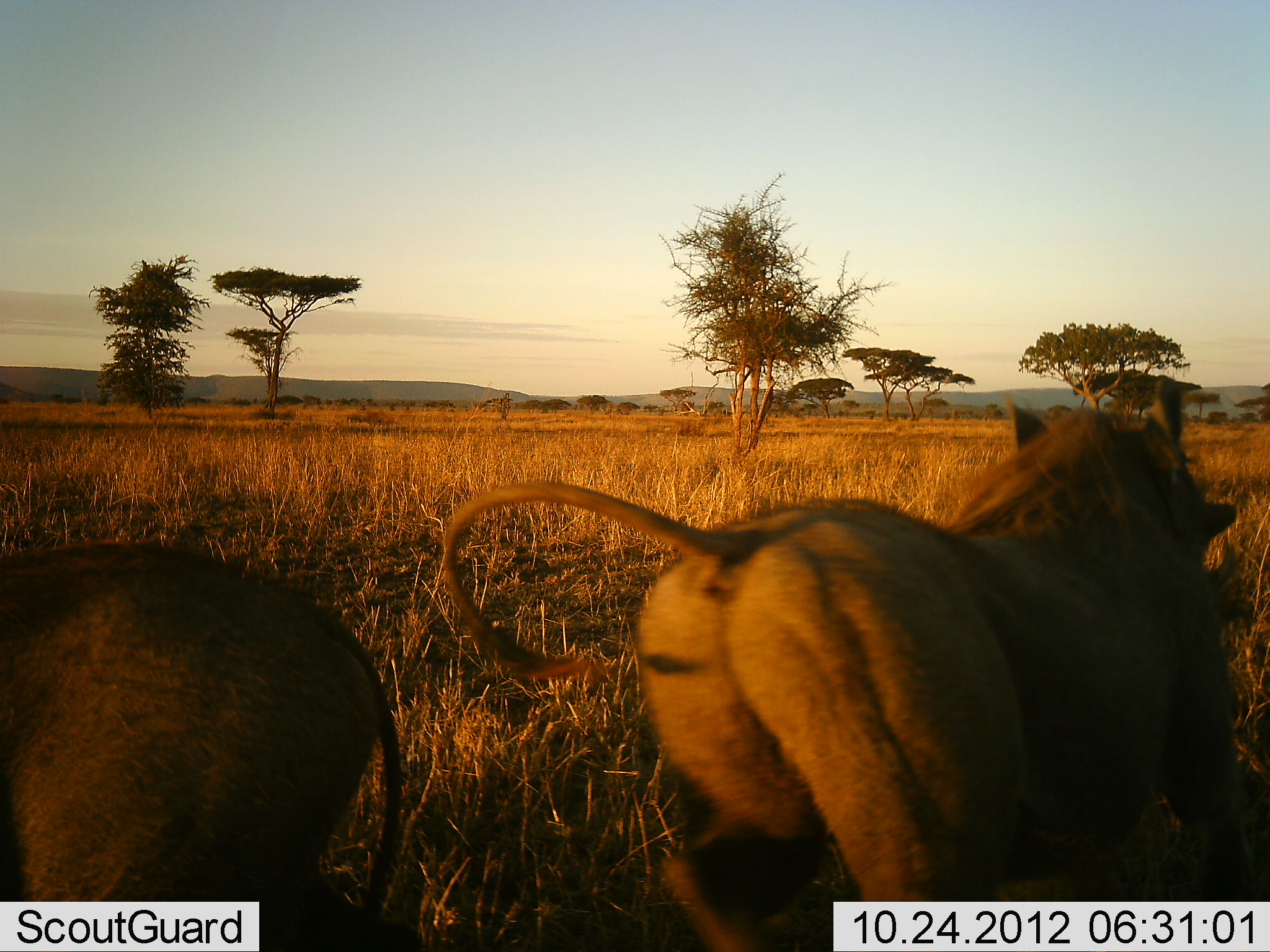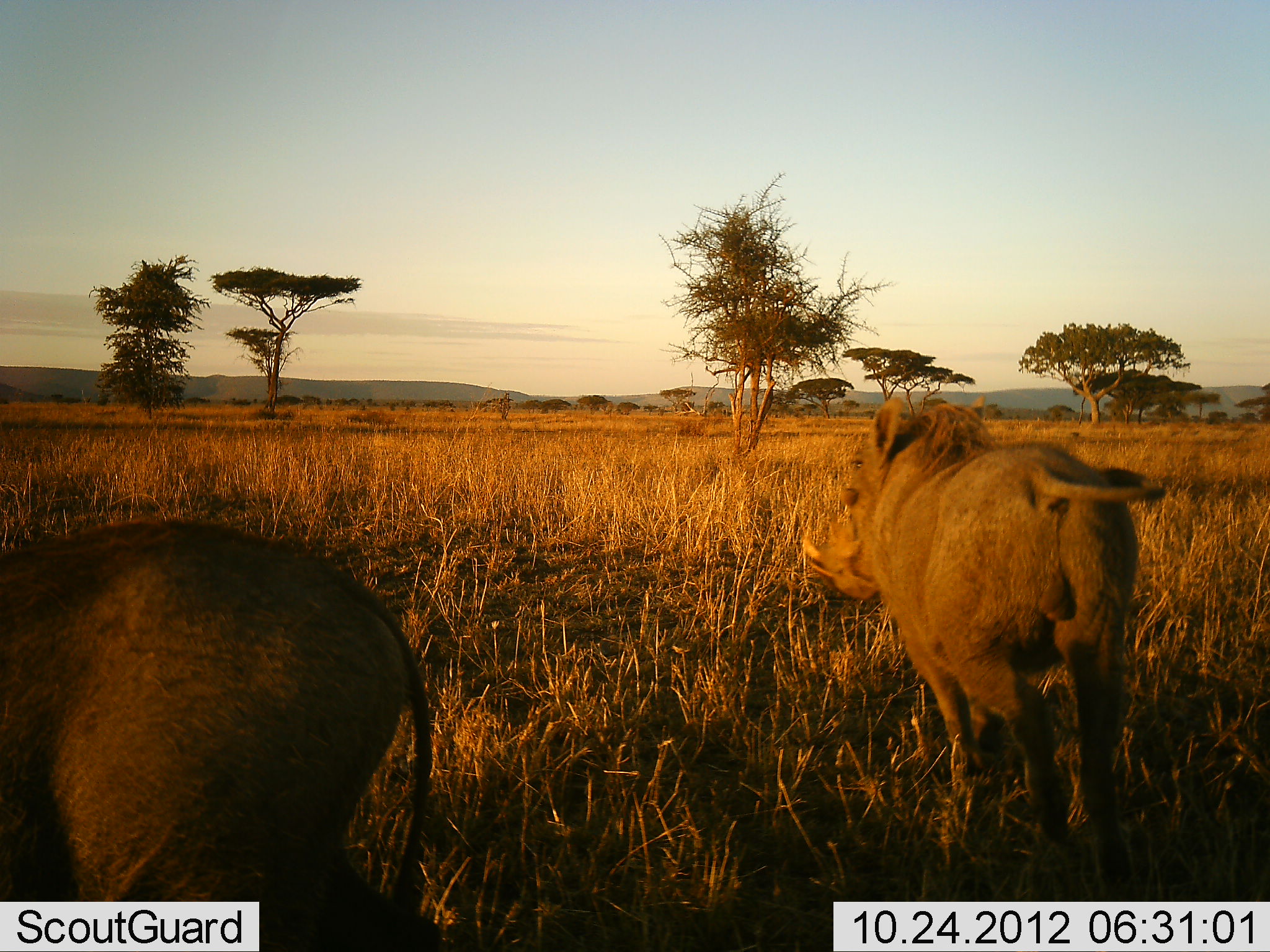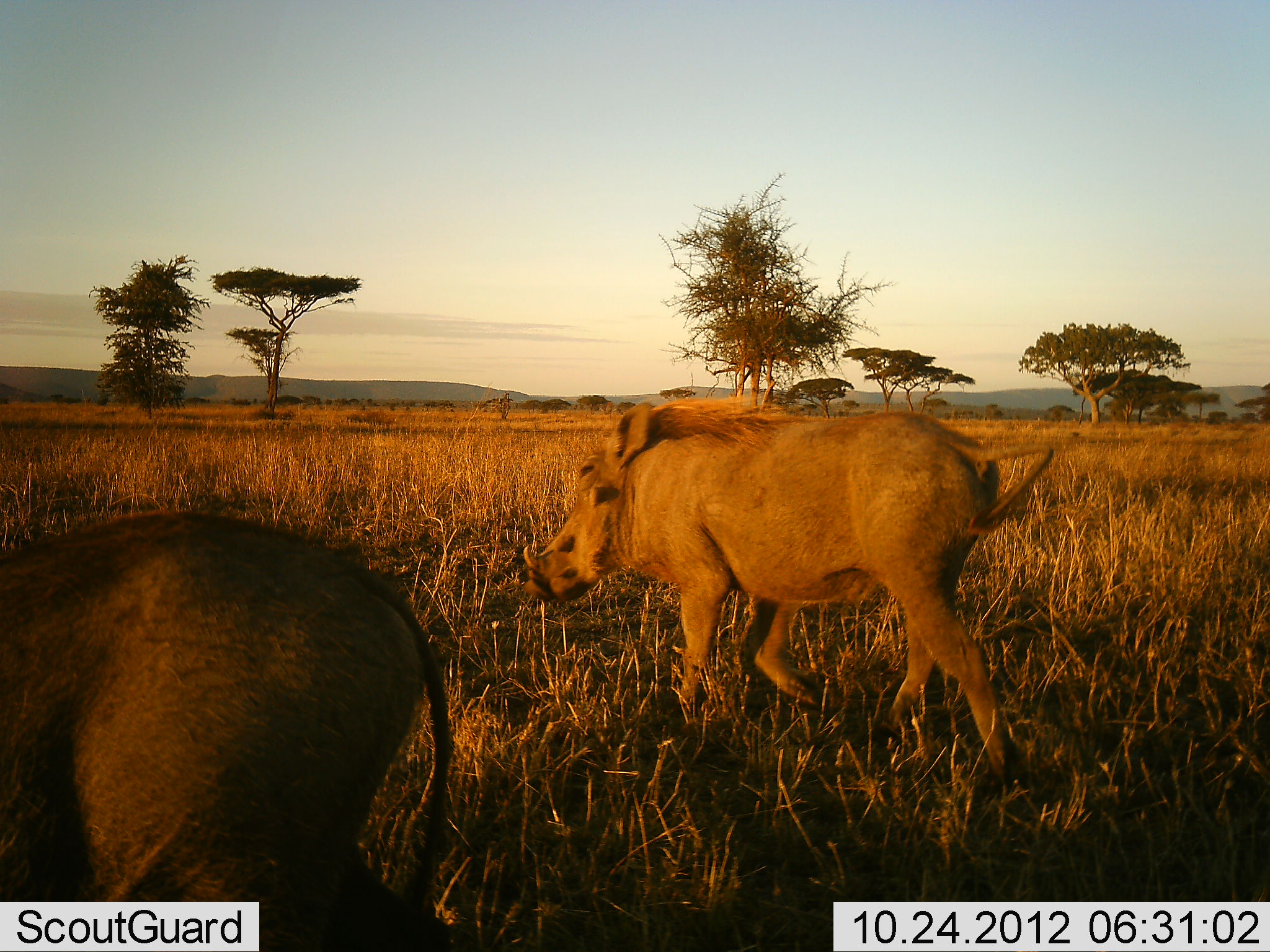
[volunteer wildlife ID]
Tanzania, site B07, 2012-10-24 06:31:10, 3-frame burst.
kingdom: Animalia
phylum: Chordata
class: Mammalia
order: Artiodactyla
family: Suidae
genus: Phacochoerus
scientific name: Phacochoerus africanus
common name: warthog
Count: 2.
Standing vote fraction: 80%.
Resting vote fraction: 0%.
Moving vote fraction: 100%.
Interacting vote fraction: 0%.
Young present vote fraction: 0%.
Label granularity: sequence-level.